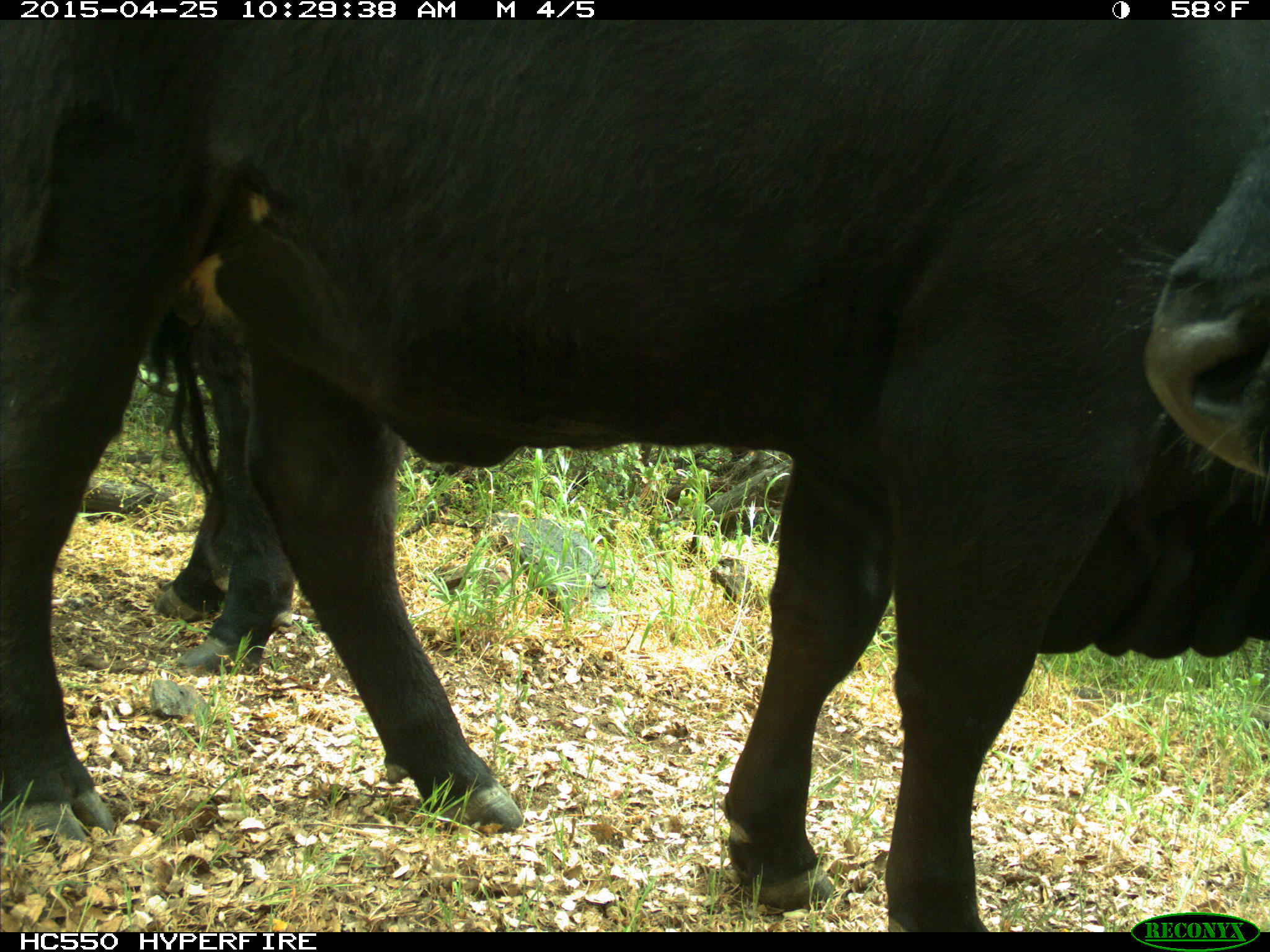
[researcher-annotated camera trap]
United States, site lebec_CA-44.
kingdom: Animalia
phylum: Chordata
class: Mammalia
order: Artiodactyla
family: Suidae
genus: Sus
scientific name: Sus scrofa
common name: wild boar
Sus scrofa (wild boar).